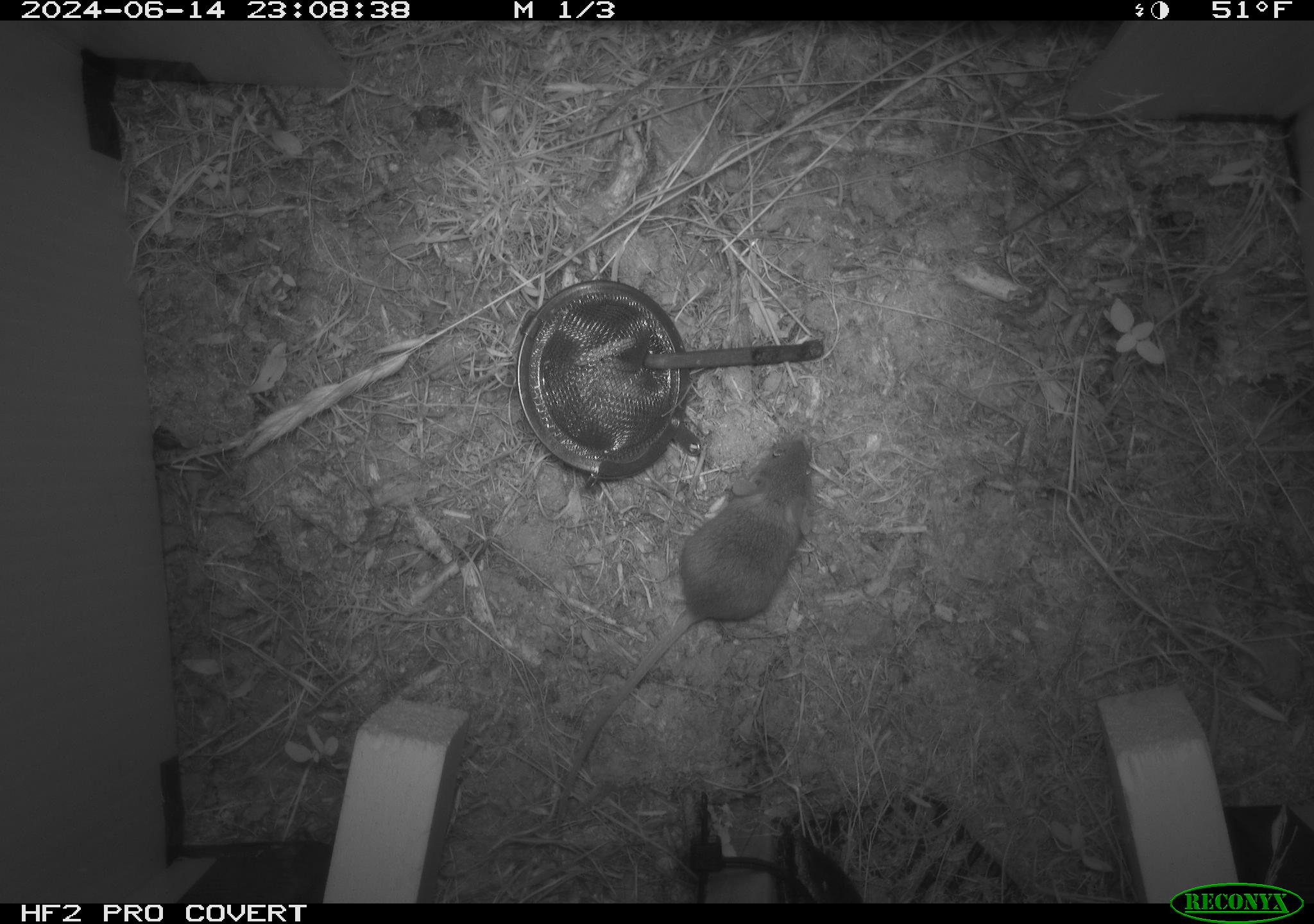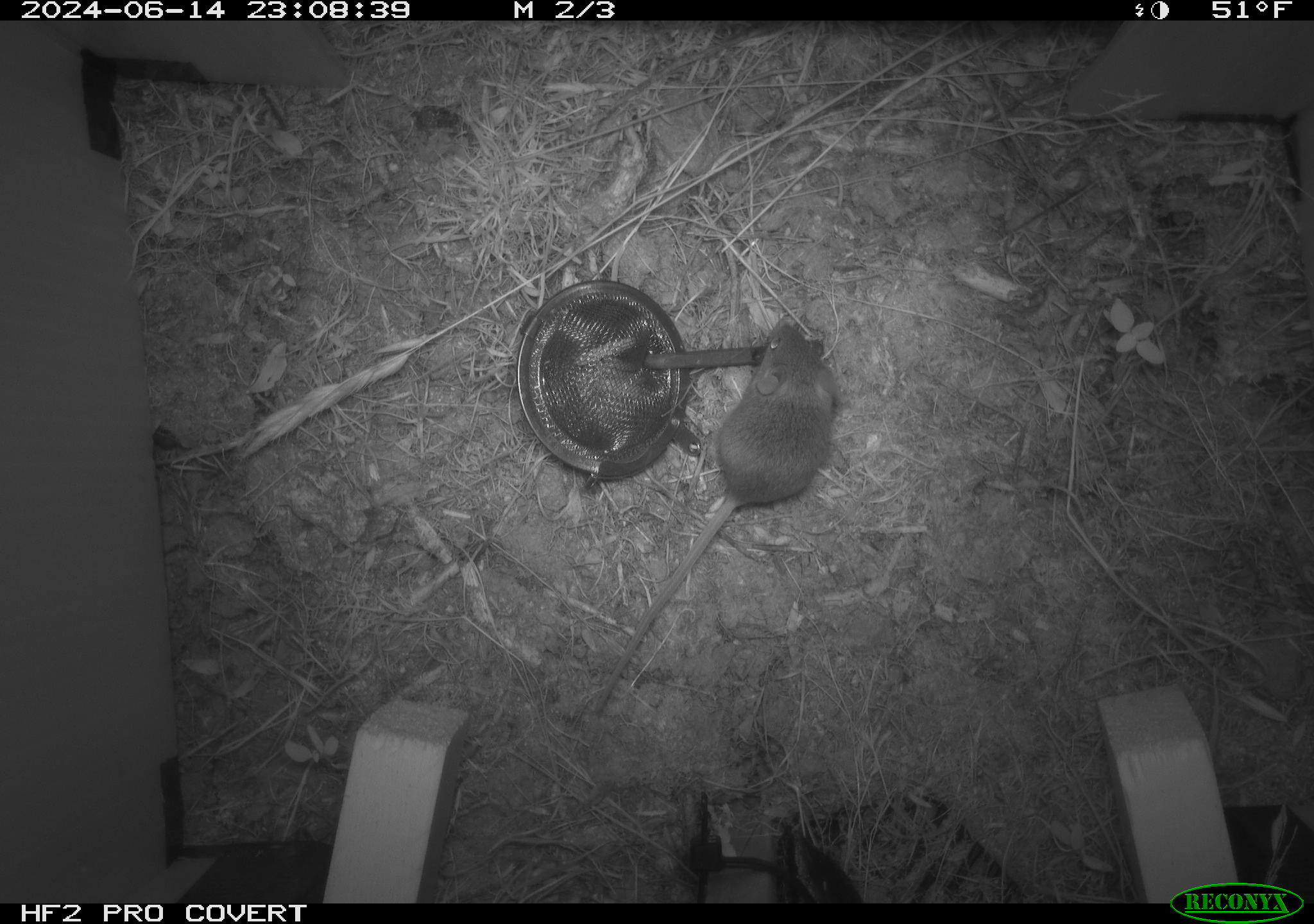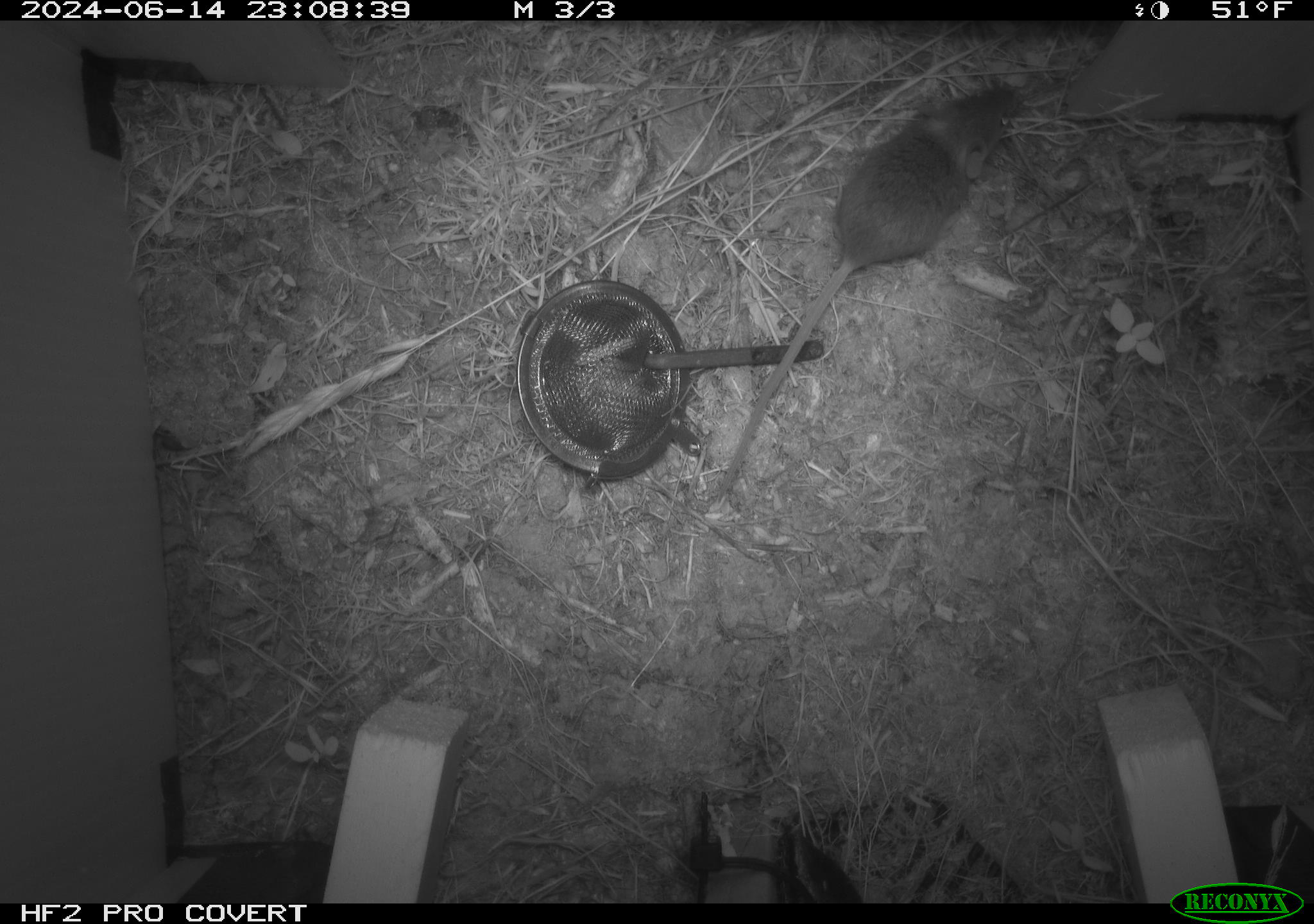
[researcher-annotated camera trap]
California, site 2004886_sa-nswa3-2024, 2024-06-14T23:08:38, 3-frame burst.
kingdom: Animalia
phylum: Chordata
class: Mammalia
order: Rodentia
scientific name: Rodentia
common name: rodent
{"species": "rodent (Rodentia)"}